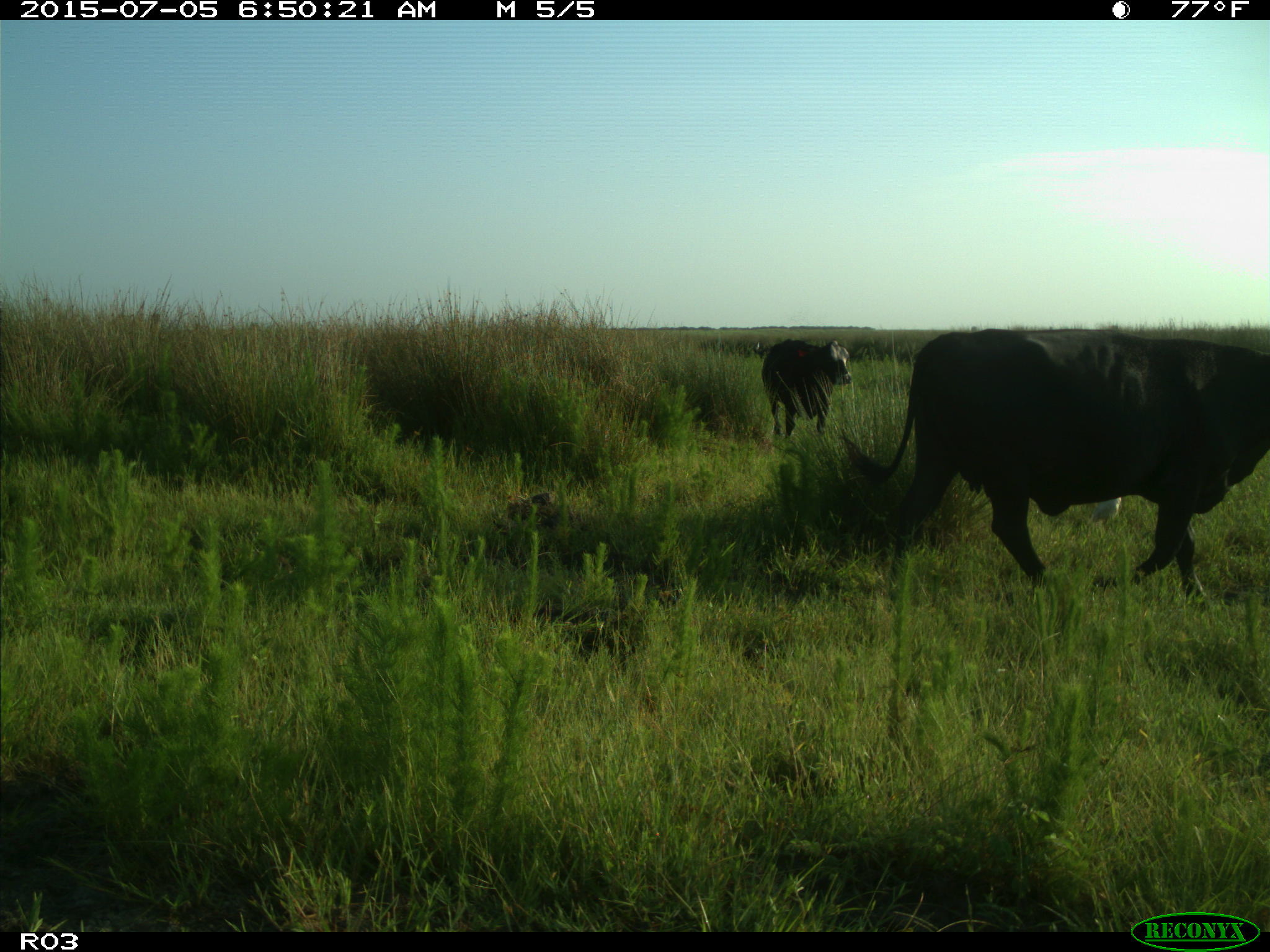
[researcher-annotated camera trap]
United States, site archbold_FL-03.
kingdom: Animalia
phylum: Chordata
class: Mammalia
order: Artiodactyla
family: Bovidae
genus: Bos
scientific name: Bos taurus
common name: domestic cow